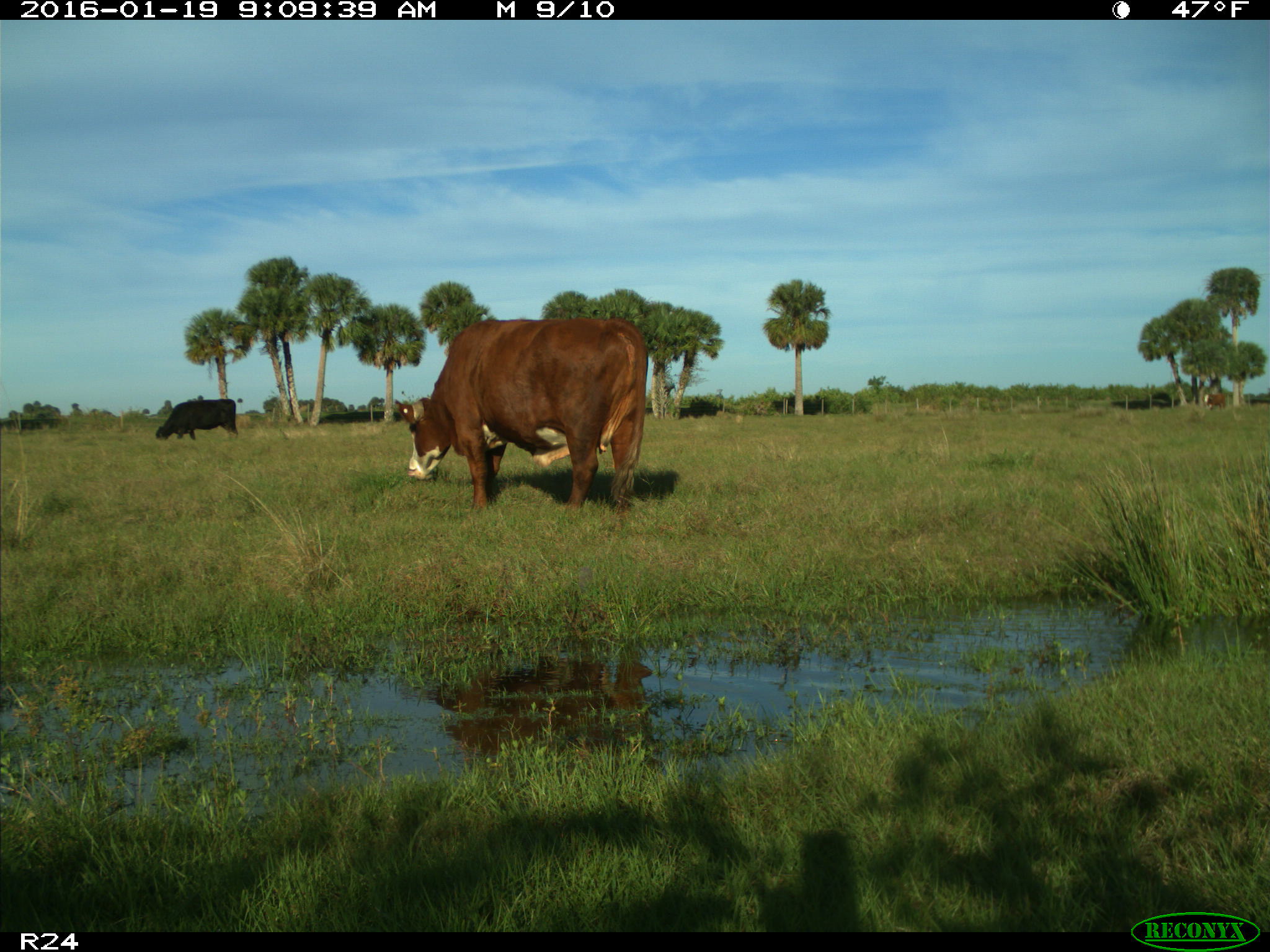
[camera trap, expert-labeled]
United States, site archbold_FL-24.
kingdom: Animalia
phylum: Chordata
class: Mammalia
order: Artiodactyla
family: Bovidae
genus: Bos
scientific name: Bos taurus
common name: domestic cow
Bos taurus (domestic cow).